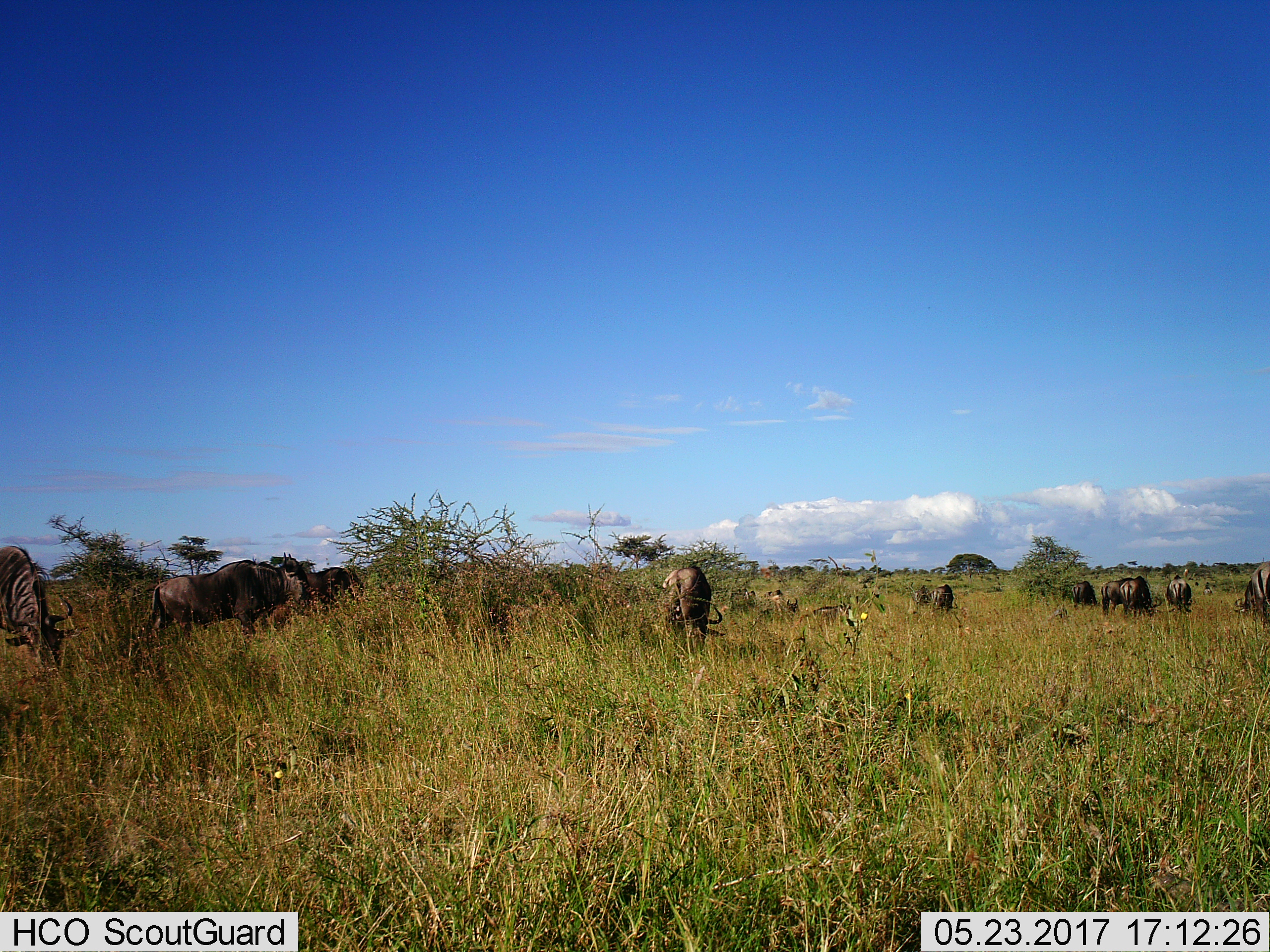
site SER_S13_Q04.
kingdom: Animalia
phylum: Chordata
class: Mammalia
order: Artiodactyla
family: Bovidae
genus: Connochaetes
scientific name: Connochaetes taurinus taurinus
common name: blue wildebeest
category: wildebeestblue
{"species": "wildebeestblue (blue wildebeest) (Connochaetes taurinus taurinus)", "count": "11-50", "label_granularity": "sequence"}